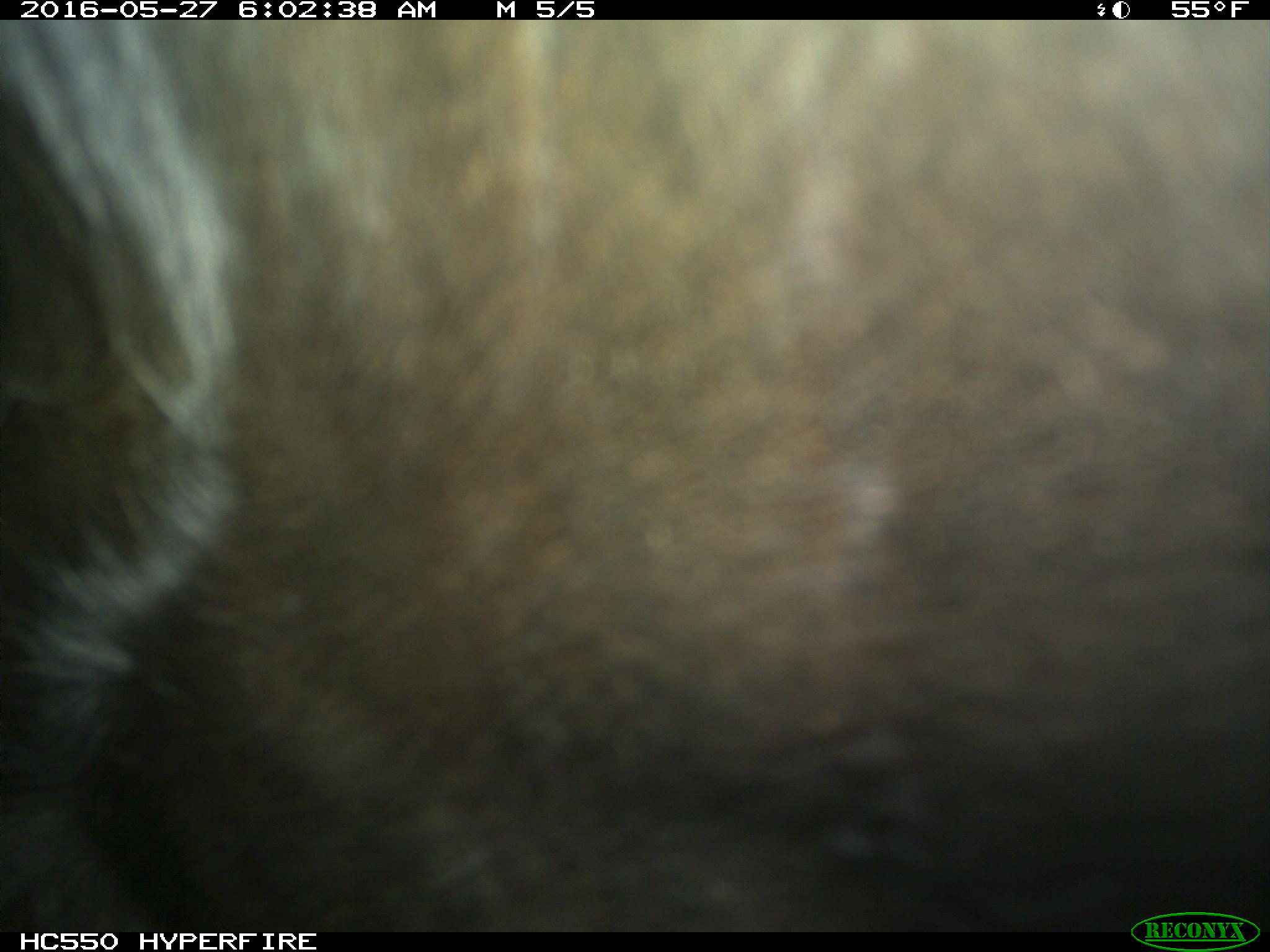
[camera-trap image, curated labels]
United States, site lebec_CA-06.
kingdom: Animalia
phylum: Chordata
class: Mammalia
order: Artiodactyla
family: Bovidae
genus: Bos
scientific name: Bos taurus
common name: domestic cow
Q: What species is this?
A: Bos taurus (domestic cow).